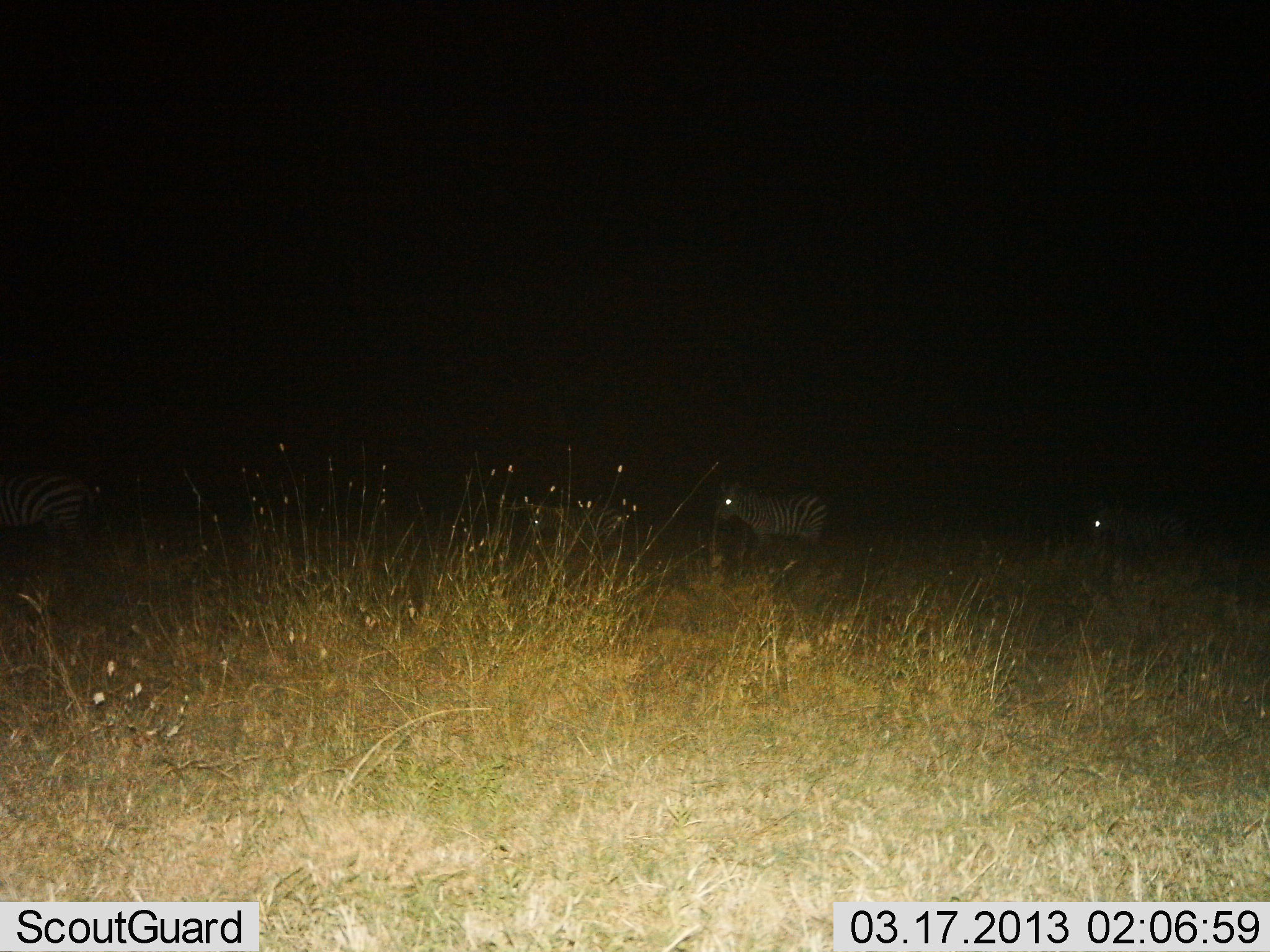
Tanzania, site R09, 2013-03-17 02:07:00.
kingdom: Animalia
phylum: Chordata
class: Mammalia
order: Perissodactyla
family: Equidae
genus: Equus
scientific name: Equus quagga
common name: plains zebra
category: zebra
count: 3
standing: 59%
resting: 6%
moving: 35%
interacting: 0%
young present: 6%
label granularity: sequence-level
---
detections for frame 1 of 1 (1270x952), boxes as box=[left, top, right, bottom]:
animal: box=[713, 479, 830, 552]; box=[0, 473, 101, 552]; box=[1088, 502, 1201, 552]; box=[526, 502, 625, 545]